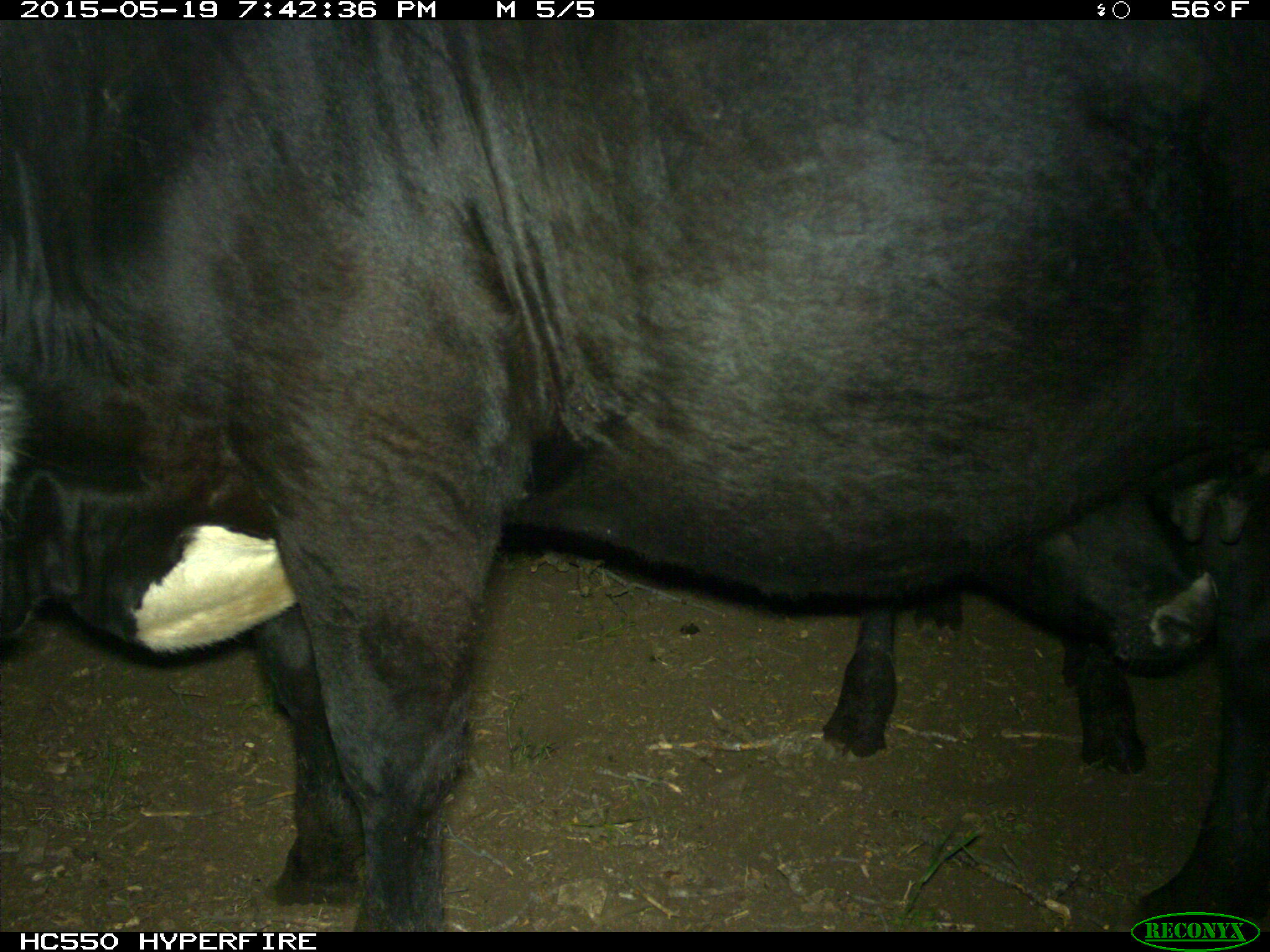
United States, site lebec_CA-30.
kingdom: Animalia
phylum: Chordata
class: Mammalia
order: Artiodactyla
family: Bovidae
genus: Bos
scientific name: Bos taurus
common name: domestic cow